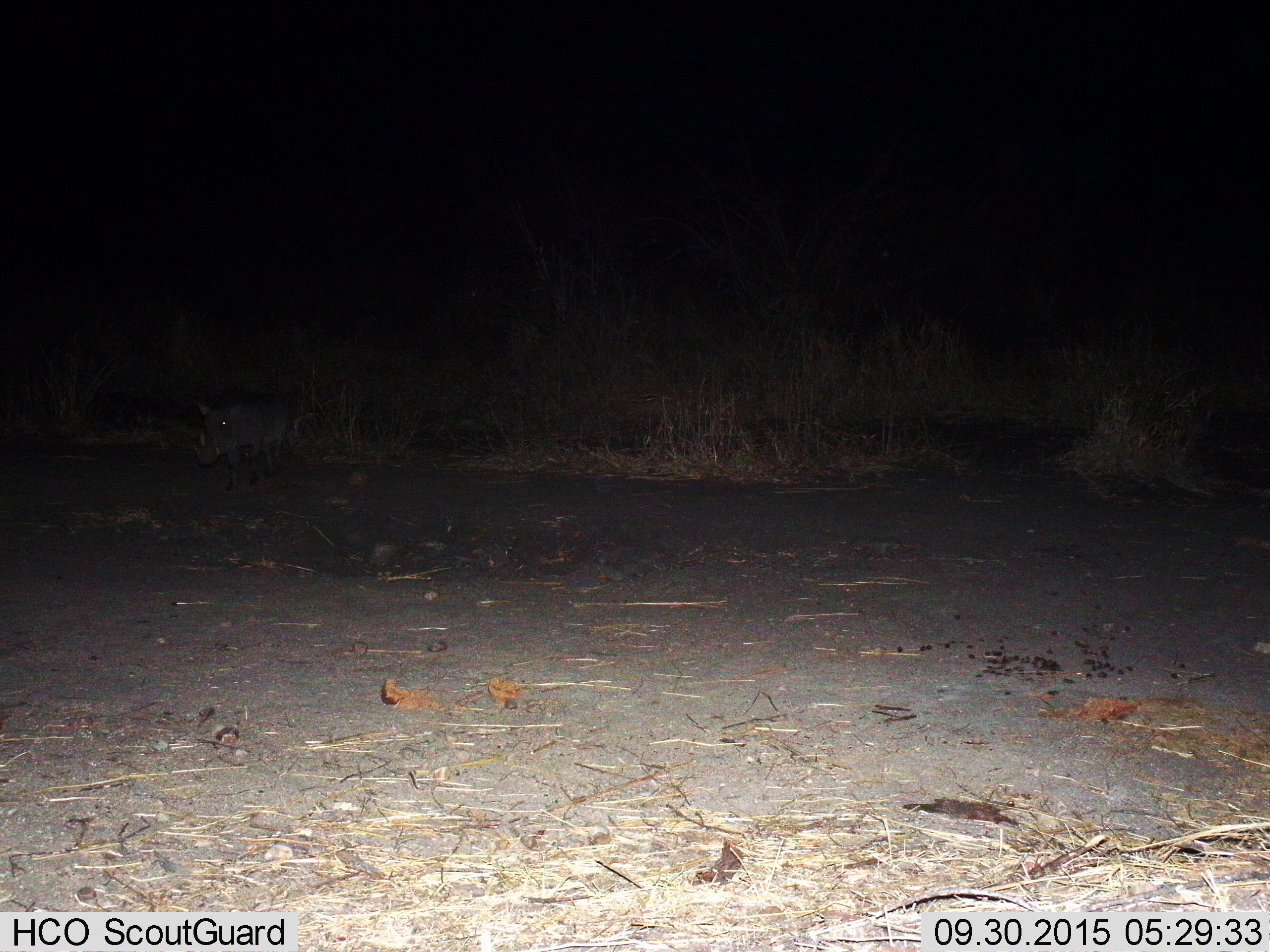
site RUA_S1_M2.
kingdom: Animalia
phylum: Chordata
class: Mammalia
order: Artiodactyla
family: Suidae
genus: Phacochoerus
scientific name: Phacochoerus africanus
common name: warthog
Warthog (Phacochoerus africanus), count 1. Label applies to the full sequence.